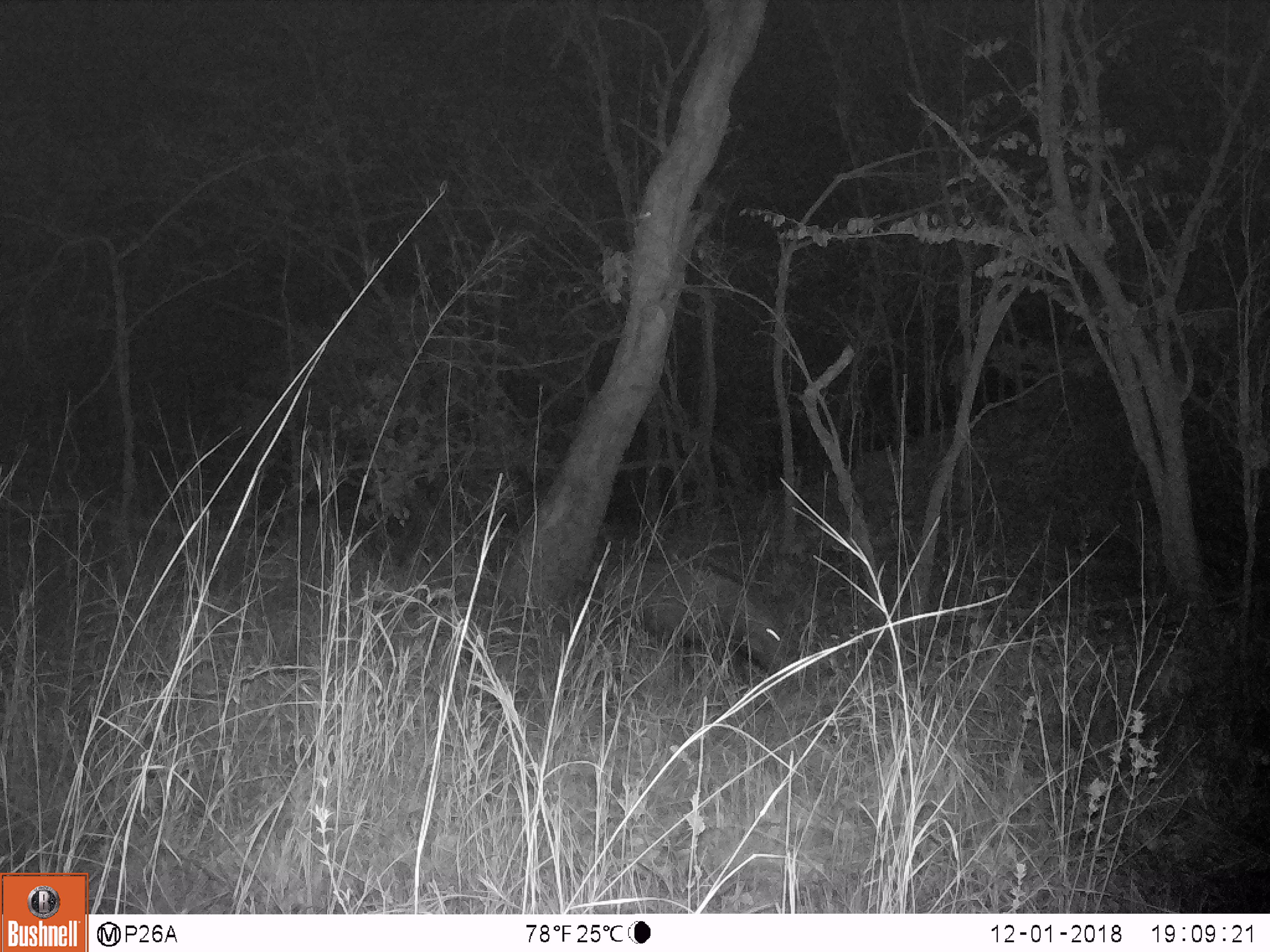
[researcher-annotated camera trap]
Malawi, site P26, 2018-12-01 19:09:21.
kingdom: Animalia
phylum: Chordata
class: Mammalia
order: Artiodactyla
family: Suidae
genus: Potamochoerus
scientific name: Potamochoerus larvatus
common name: bushpig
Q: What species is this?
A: Bushpig (Potamochoerus larvatus).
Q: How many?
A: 1.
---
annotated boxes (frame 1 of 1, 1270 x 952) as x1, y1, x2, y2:
bushpig: 585, 552, 798, 695